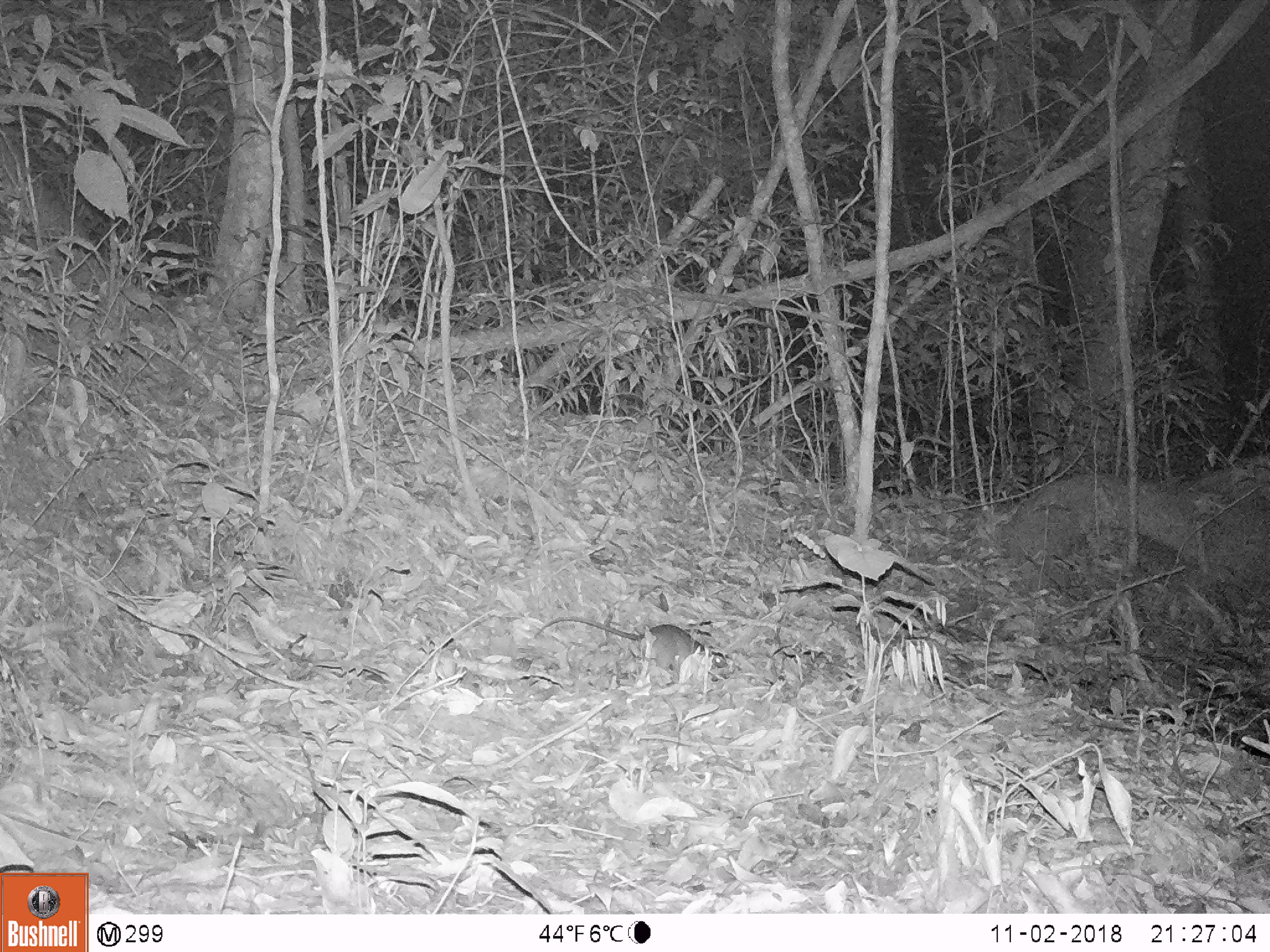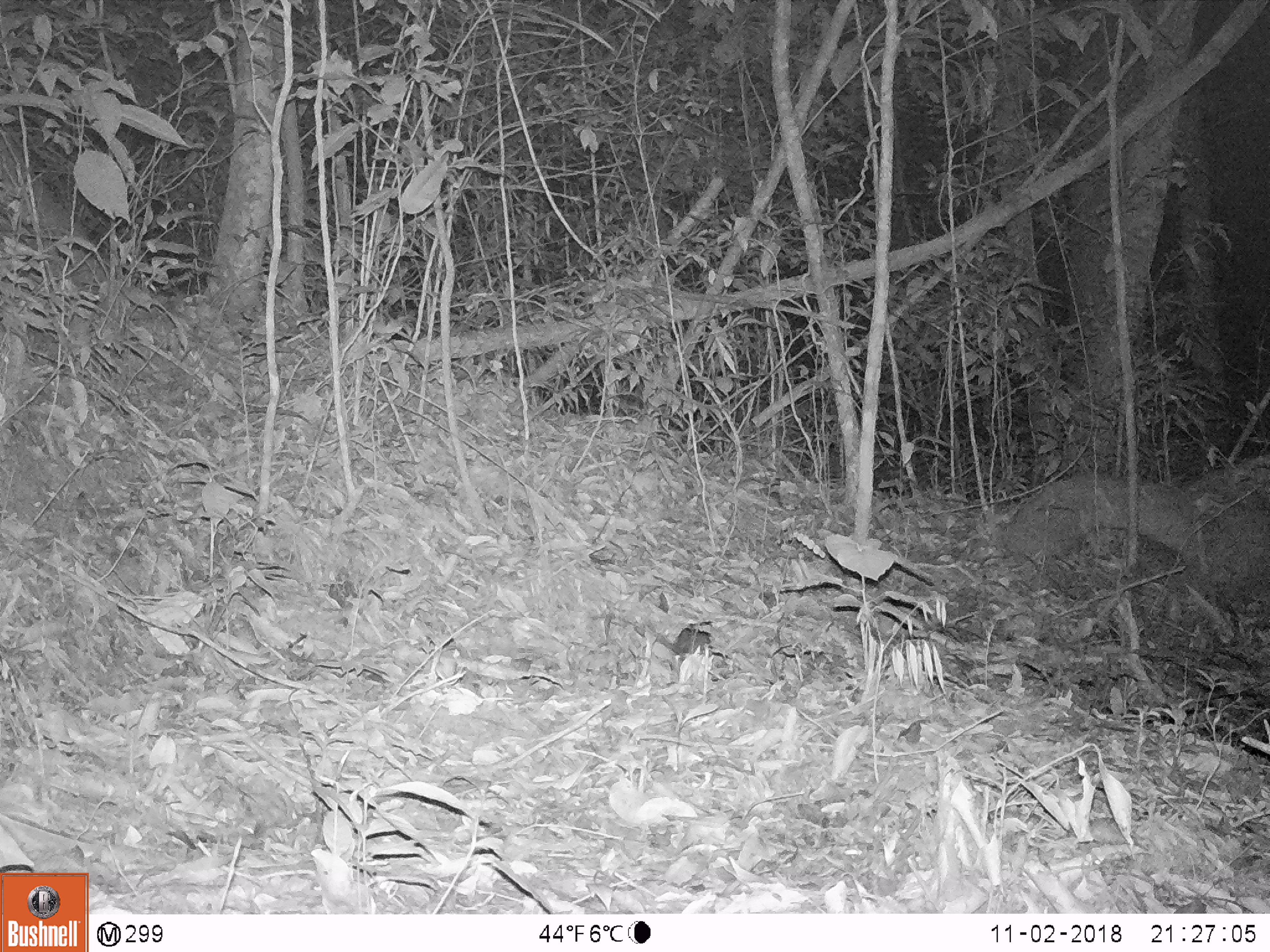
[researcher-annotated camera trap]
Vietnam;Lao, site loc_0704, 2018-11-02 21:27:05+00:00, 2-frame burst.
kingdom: Animalia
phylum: Chordata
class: Mammalia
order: Rodentia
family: Muridae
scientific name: Muridae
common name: old-world mice and rats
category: unidentified murid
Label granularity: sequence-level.